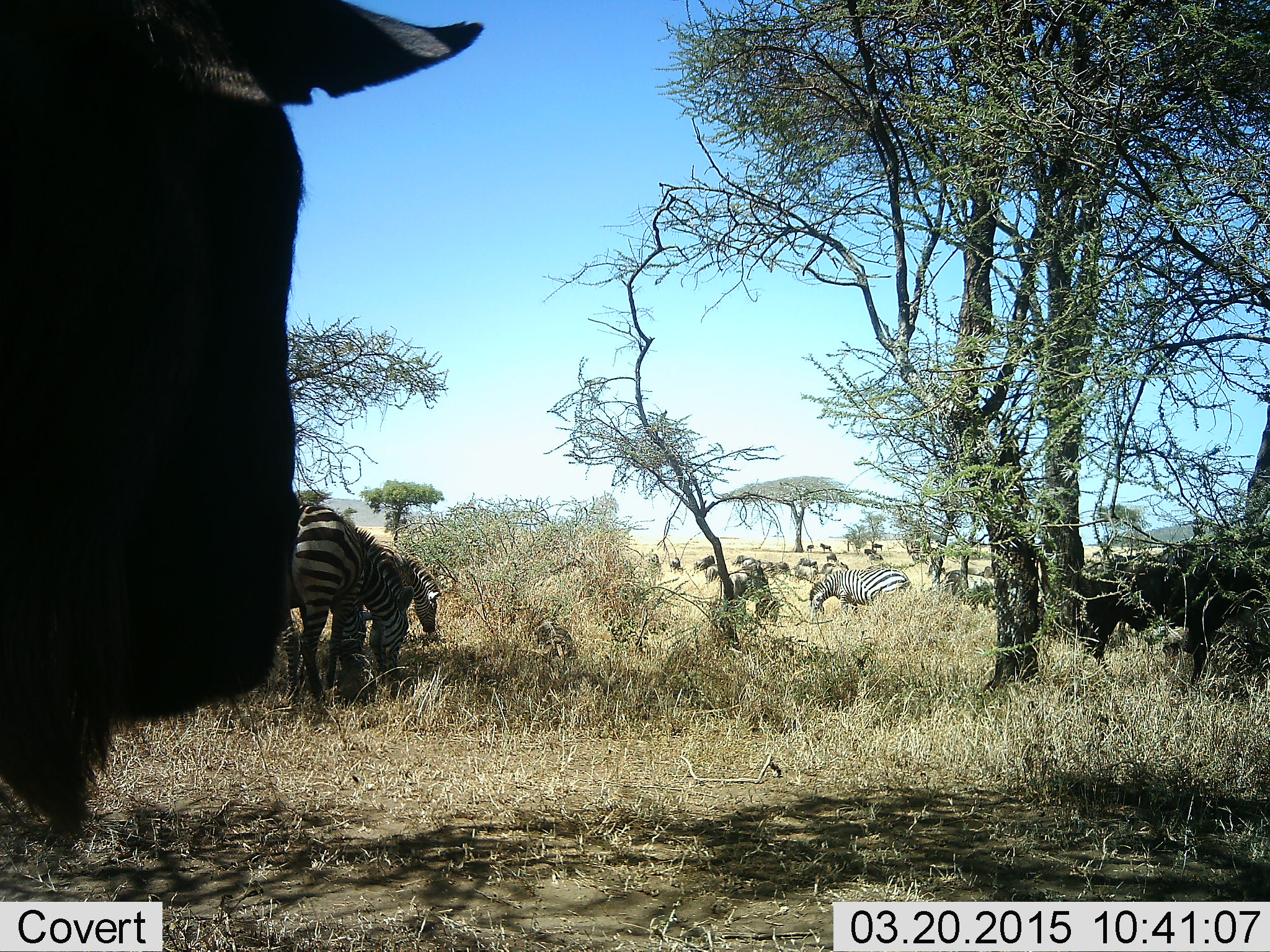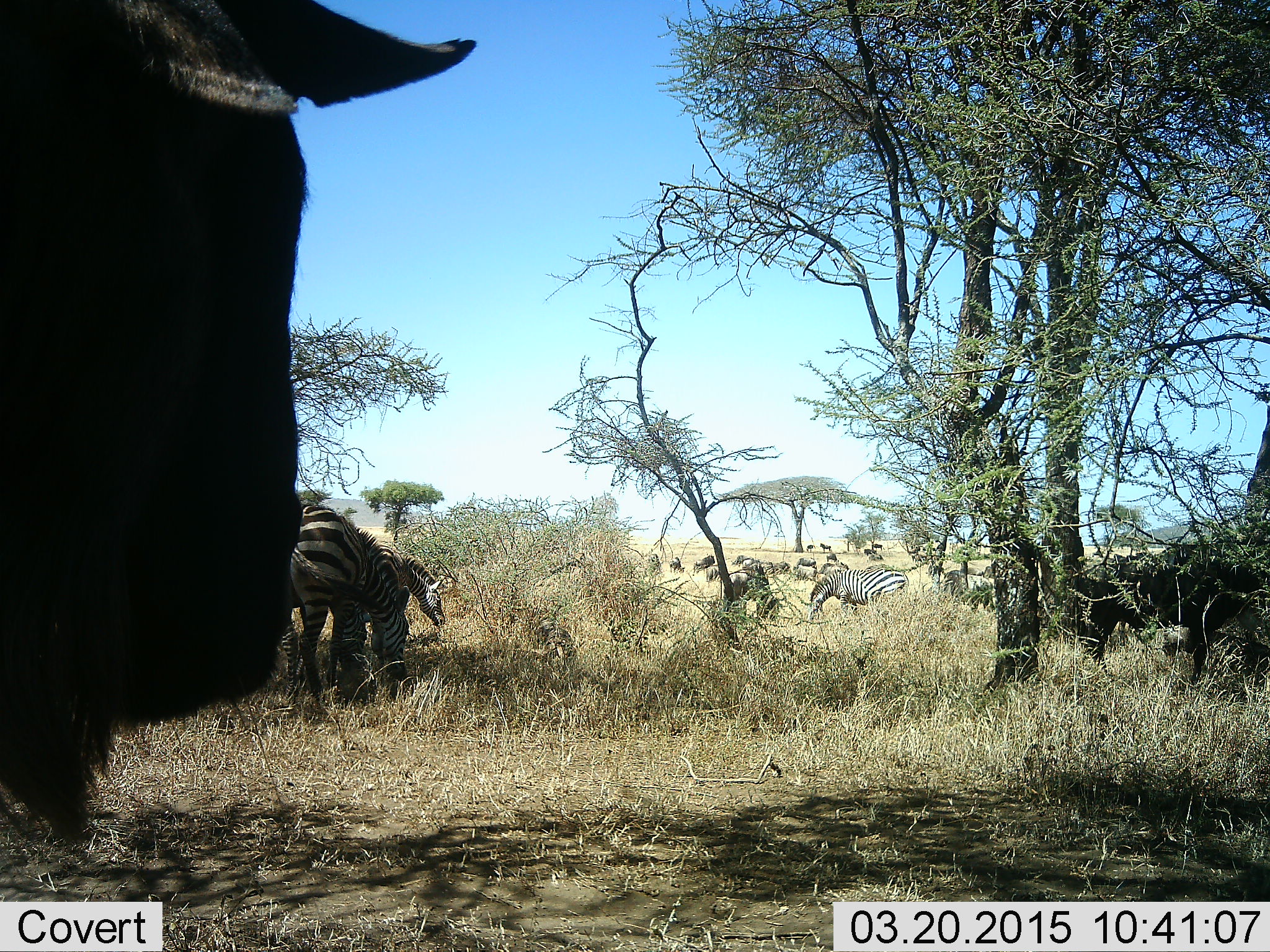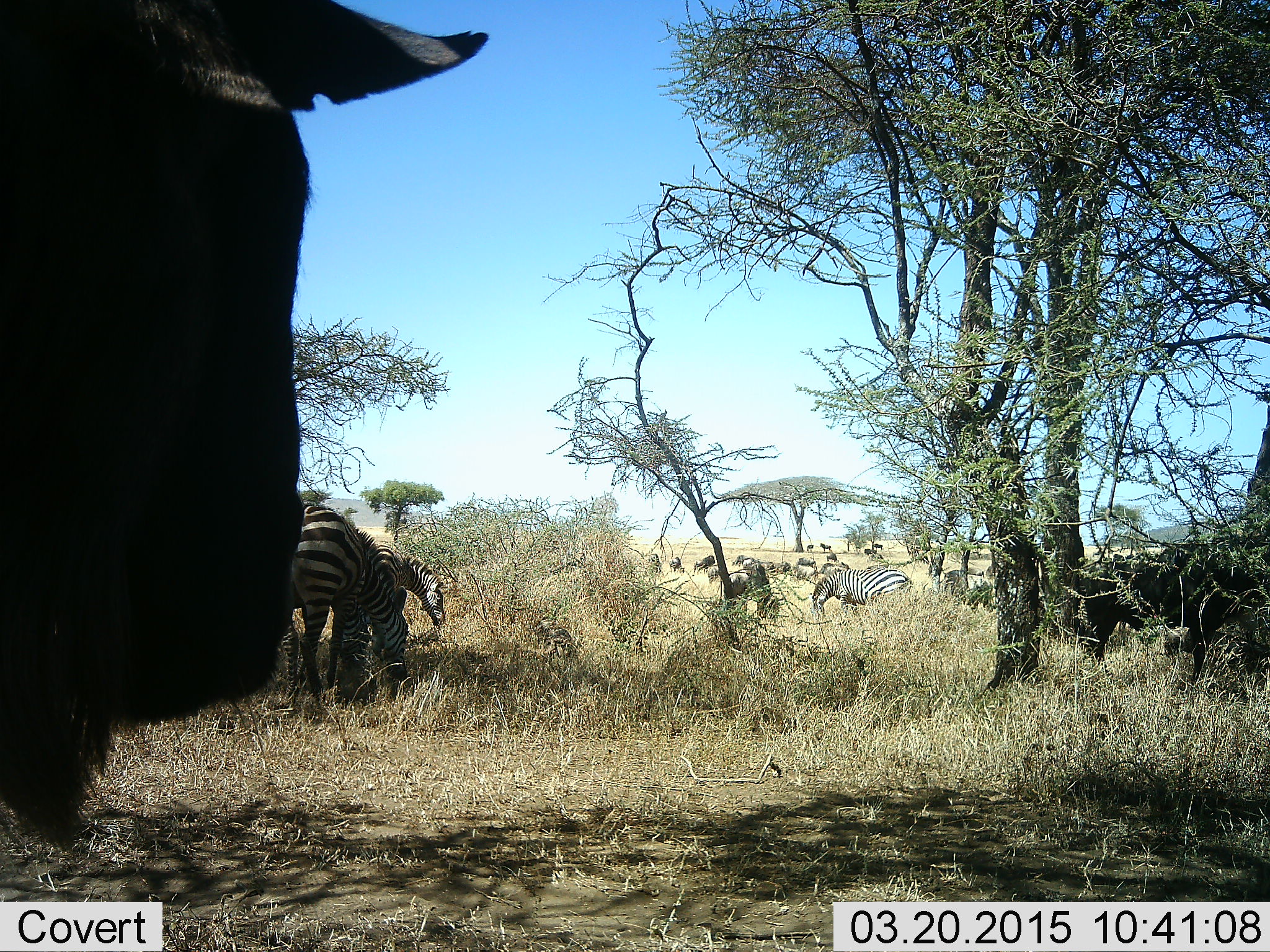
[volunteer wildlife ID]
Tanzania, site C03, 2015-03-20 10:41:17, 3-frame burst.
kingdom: Animalia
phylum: Chordata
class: Mammalia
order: Artiodactyla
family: Bovidae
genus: Connochaetes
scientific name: Connochaetes taurinus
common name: blue wildebeest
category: wildebeest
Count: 11-50.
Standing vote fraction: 80%.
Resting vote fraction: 0%.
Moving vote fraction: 20%.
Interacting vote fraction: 0%.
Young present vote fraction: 0%.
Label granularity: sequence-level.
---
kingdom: Animalia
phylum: Chordata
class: Mammalia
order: Perissodactyla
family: Equidae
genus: Equus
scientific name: Equus quagga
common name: plains zebra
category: zebra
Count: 4.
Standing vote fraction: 50%.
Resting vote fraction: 0%.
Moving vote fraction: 0%.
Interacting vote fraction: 0%.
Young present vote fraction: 0%.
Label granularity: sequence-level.